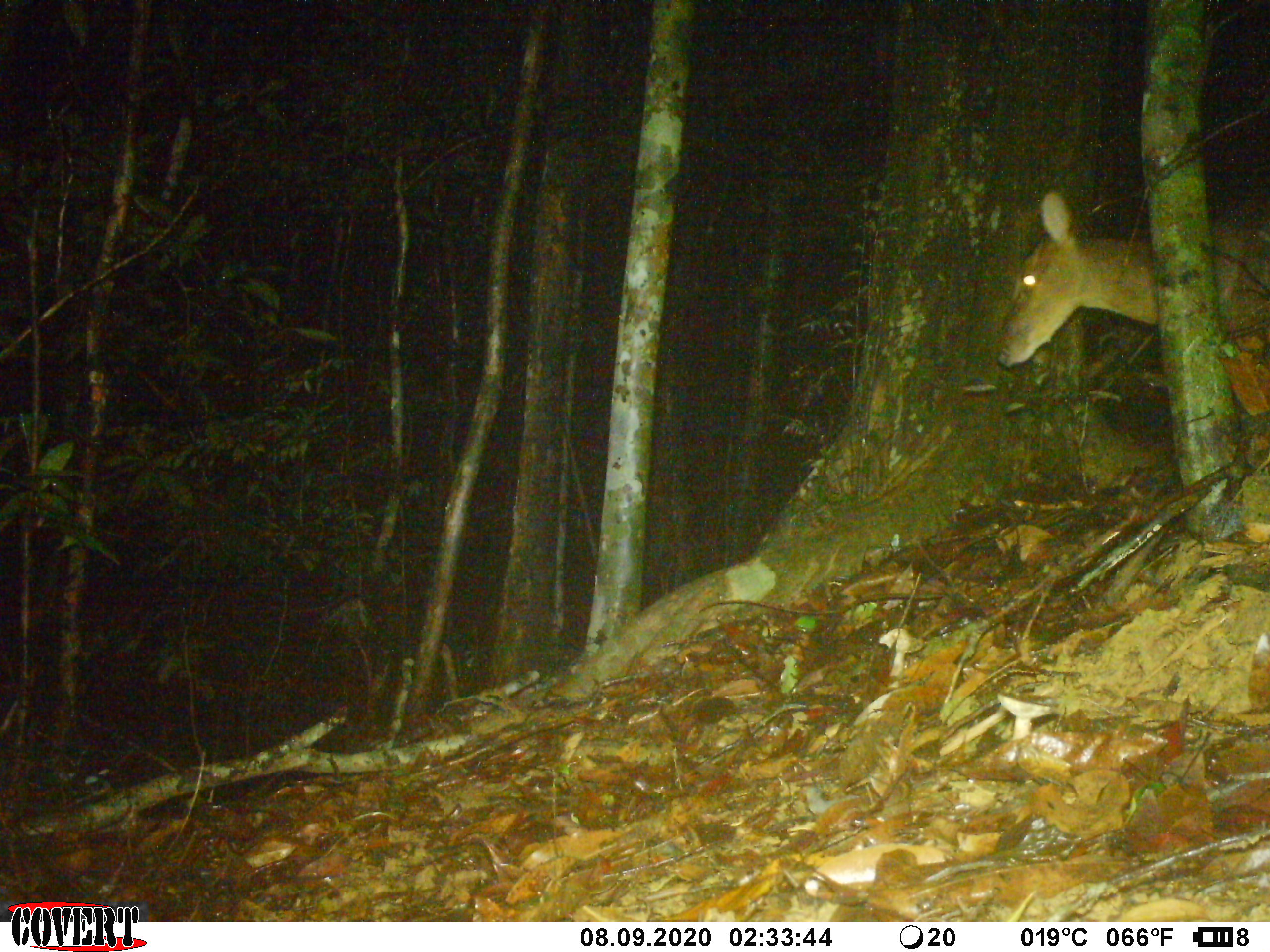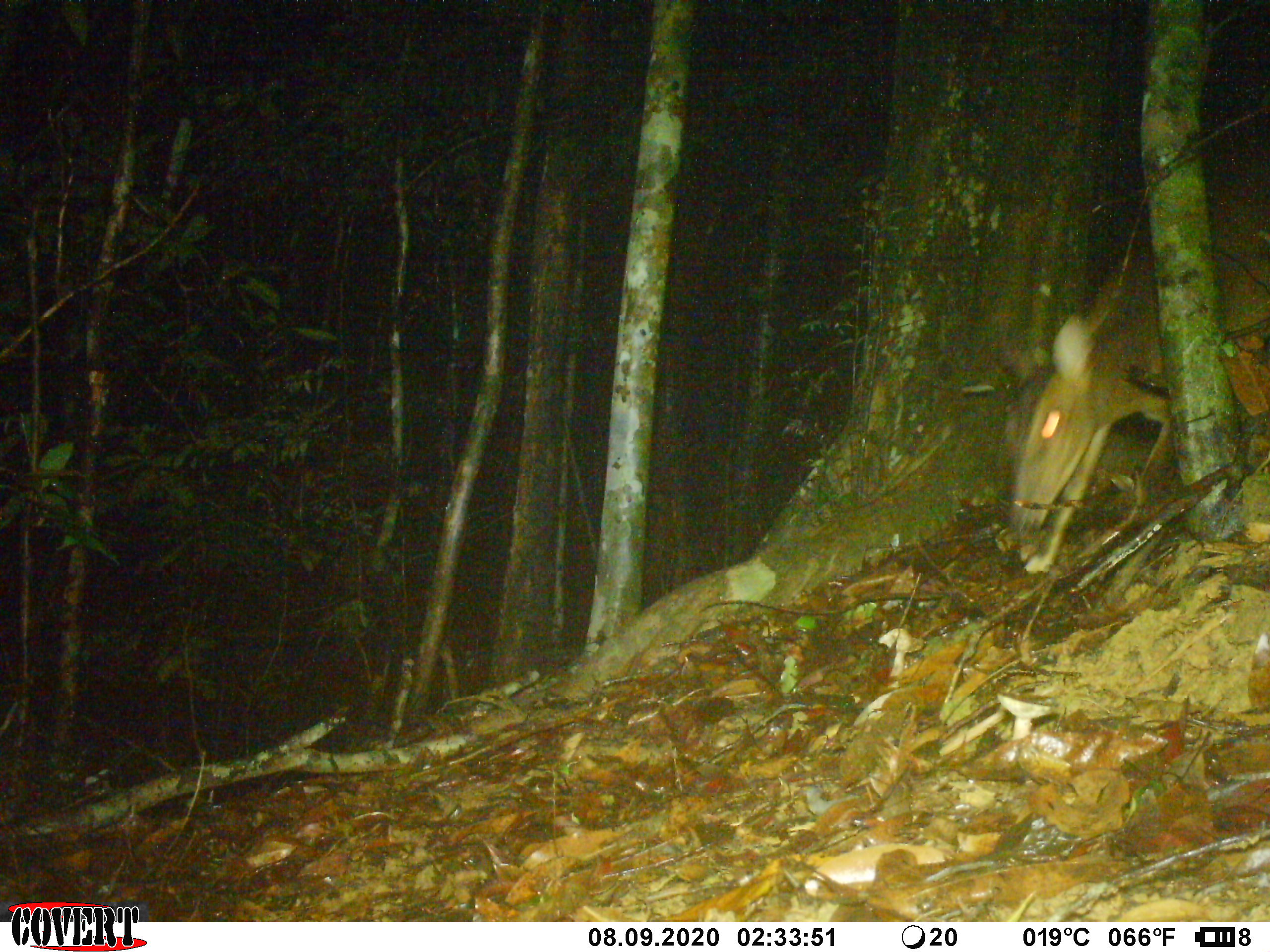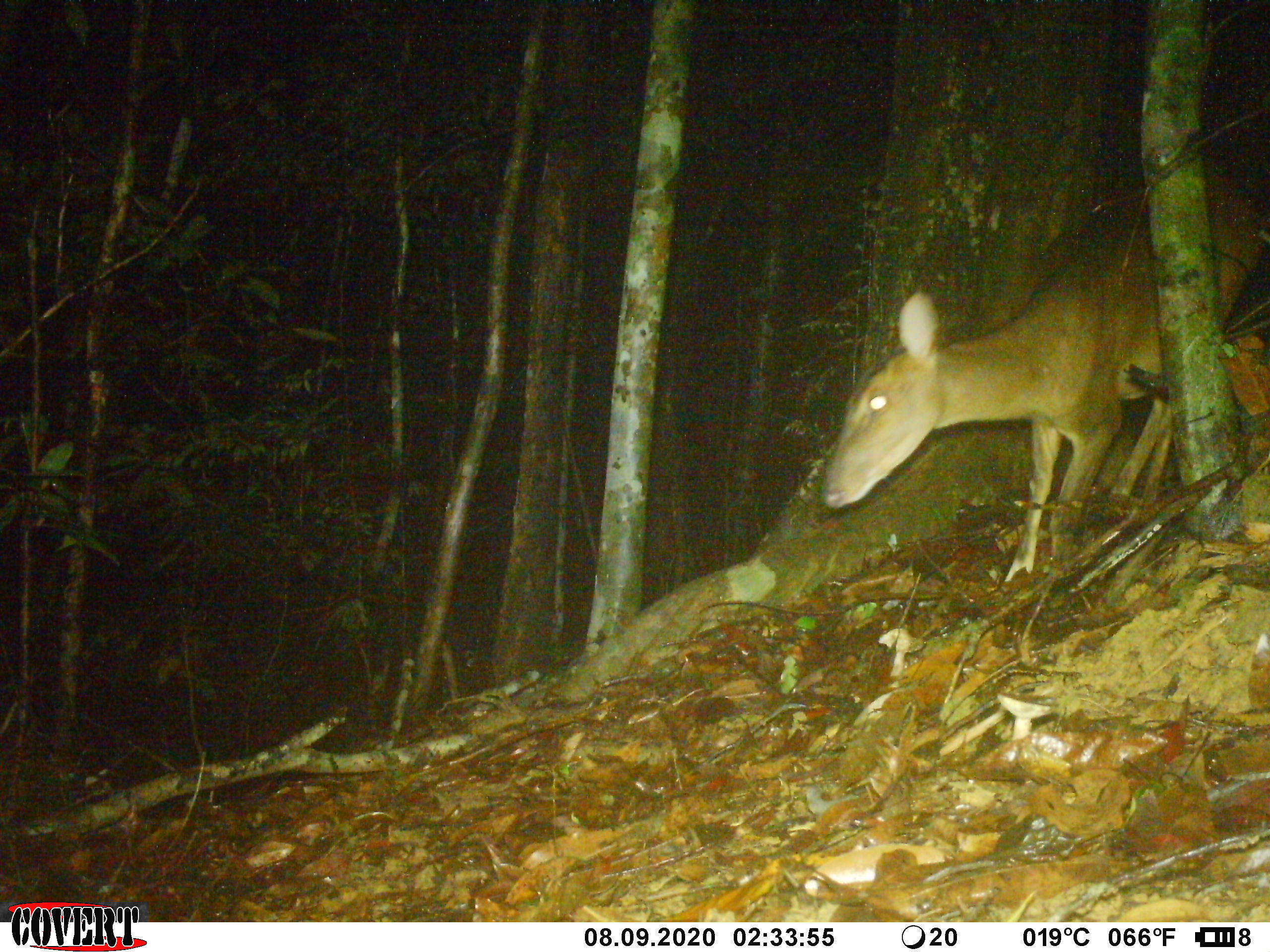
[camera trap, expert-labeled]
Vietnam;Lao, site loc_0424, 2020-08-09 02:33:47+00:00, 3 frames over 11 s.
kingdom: Animalia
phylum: Chordata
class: Mammalia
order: Artiodactyla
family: Cervidae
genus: Muntiacus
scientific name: Muntiacus vuquangensis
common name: large-antlered muntjac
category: large antlered muntjac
Large antlered muntjac (large-antlered muntjac) (Muntiacus vuquangensis). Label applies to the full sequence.